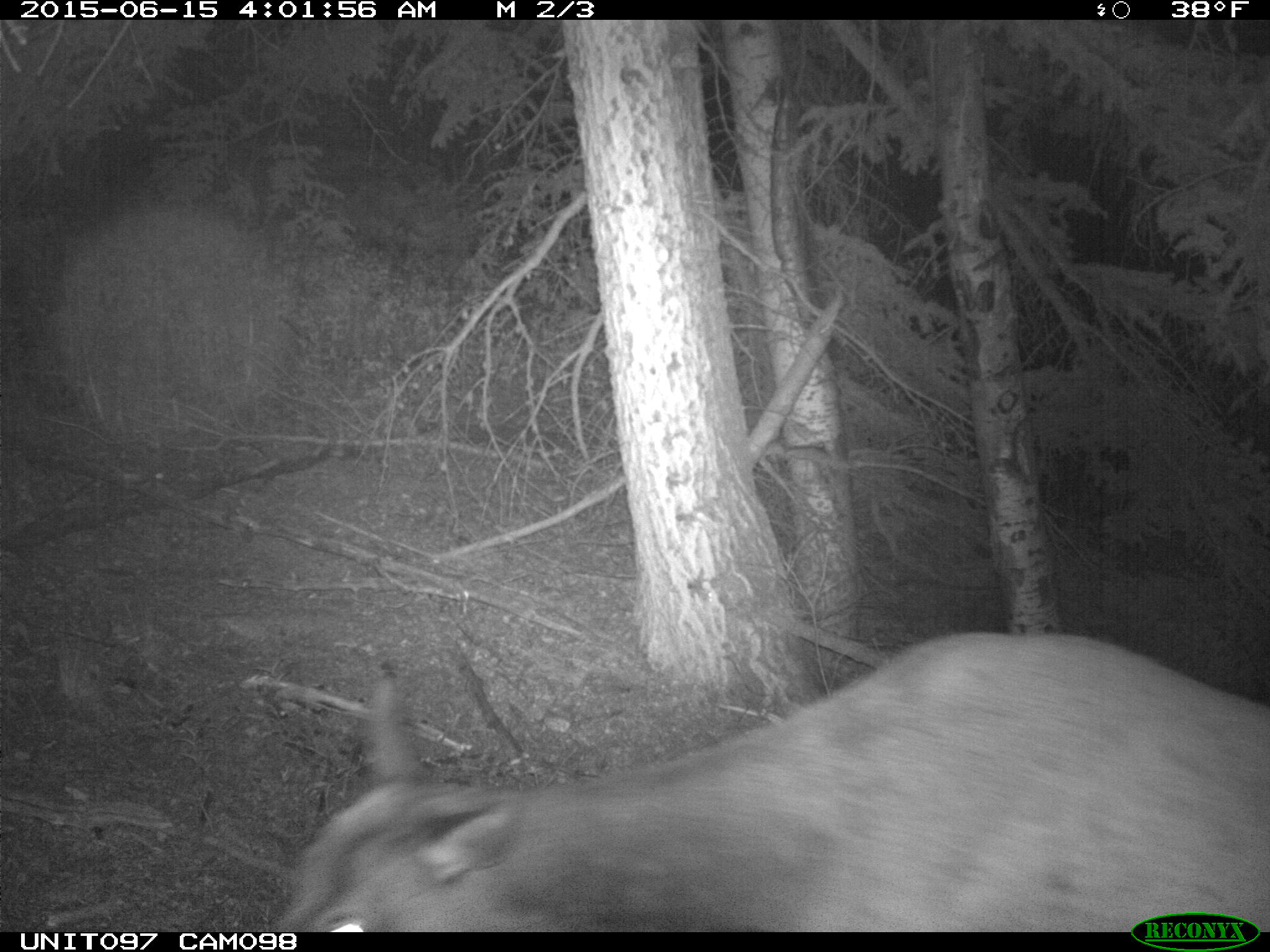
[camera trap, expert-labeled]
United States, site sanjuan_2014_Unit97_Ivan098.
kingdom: Animalia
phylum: Chordata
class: Mammalia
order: Artiodactyla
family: Cervidae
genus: Cervus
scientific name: Cervus elaphus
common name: red deer